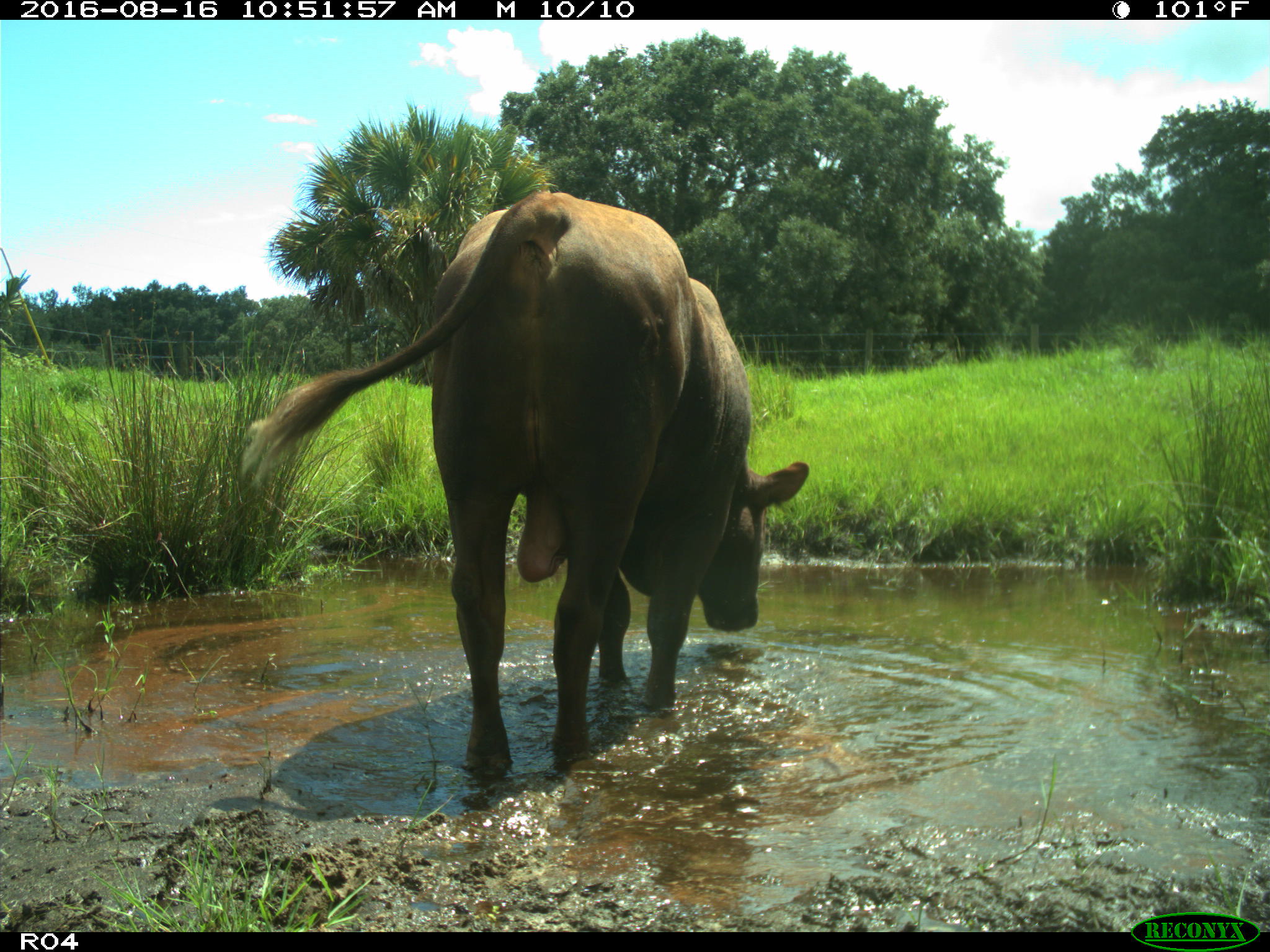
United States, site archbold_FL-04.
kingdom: Animalia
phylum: Chordata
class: Mammalia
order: Artiodactyla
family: Bovidae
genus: Bos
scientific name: Bos taurus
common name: domestic cow